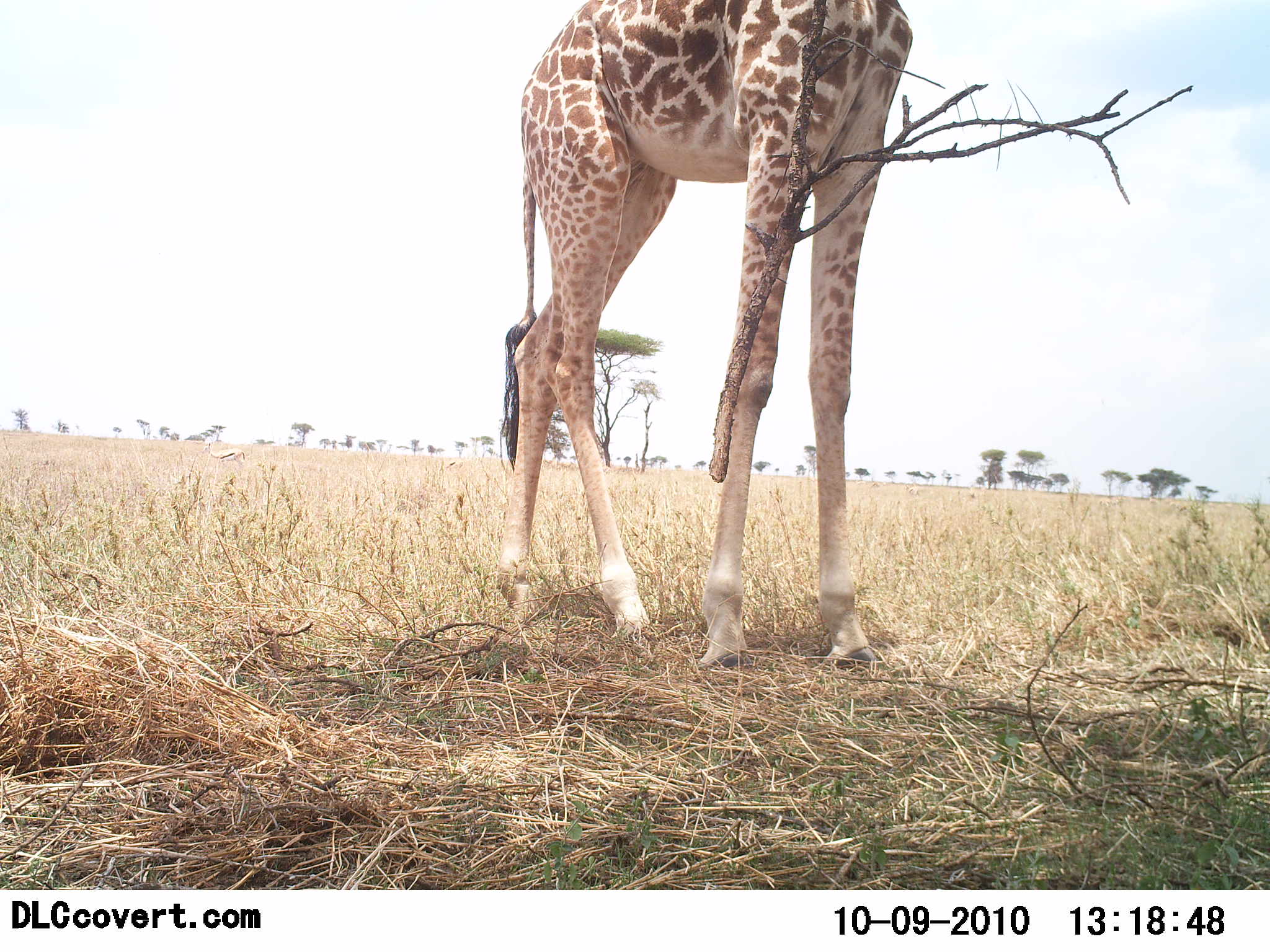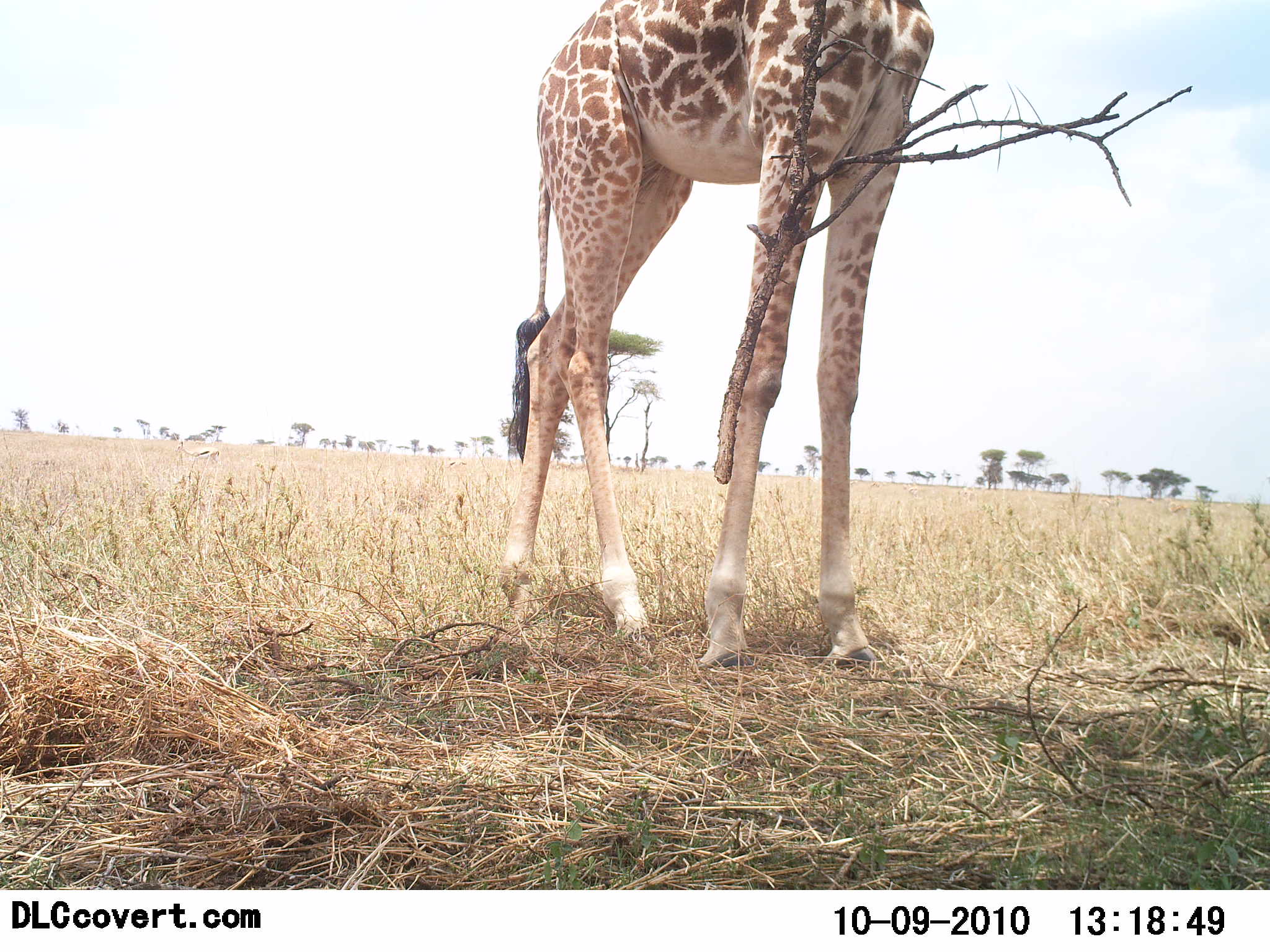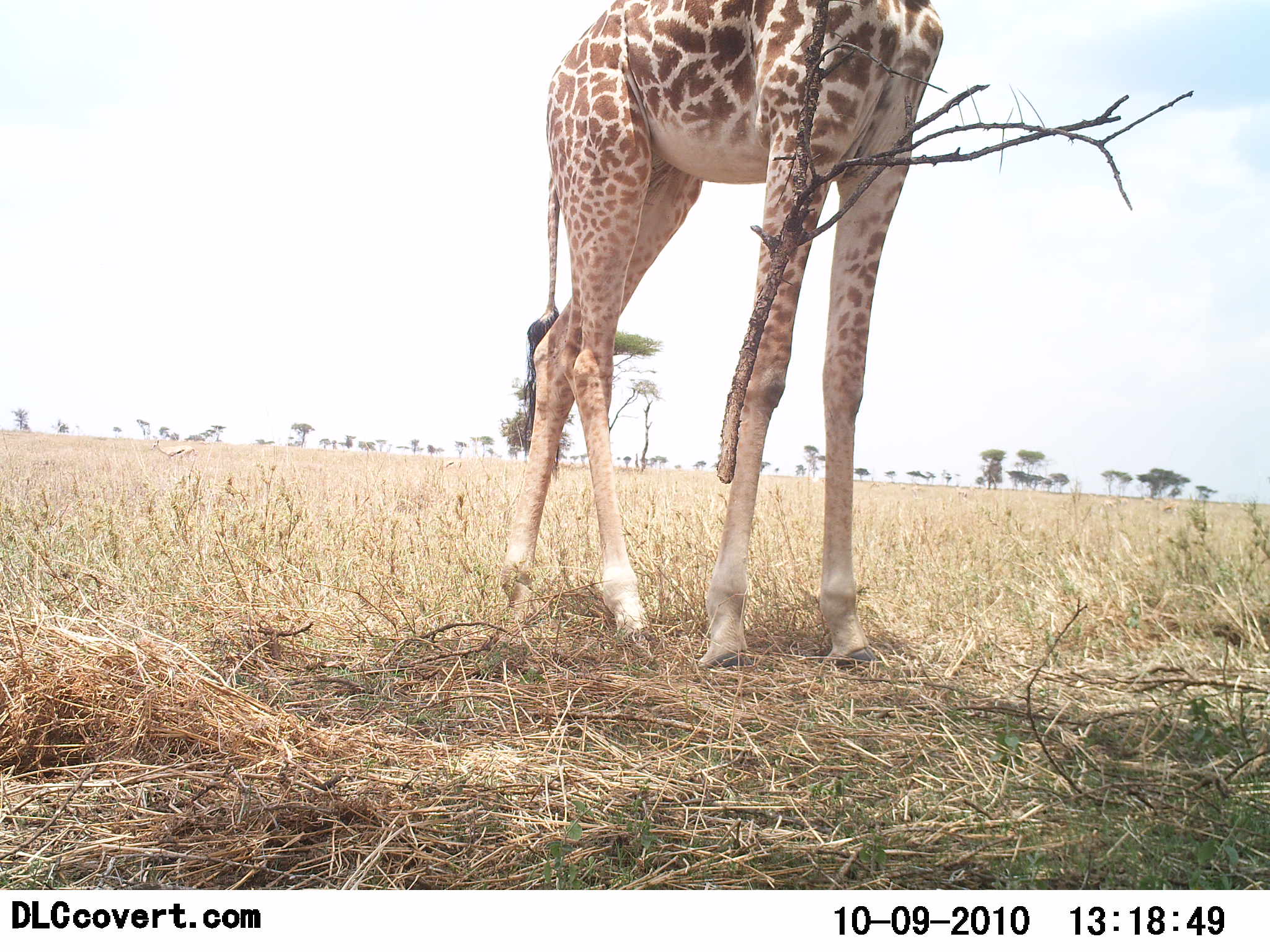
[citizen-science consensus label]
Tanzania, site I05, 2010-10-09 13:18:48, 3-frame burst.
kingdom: Animalia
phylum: Chordata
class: Mammalia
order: Artiodactyla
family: Giraffidae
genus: Giraffa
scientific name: Giraffa camelopardalis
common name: giraffe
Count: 1.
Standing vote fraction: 67%.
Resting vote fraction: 0%.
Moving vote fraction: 0%.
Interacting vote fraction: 0%.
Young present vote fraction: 0%.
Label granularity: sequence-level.